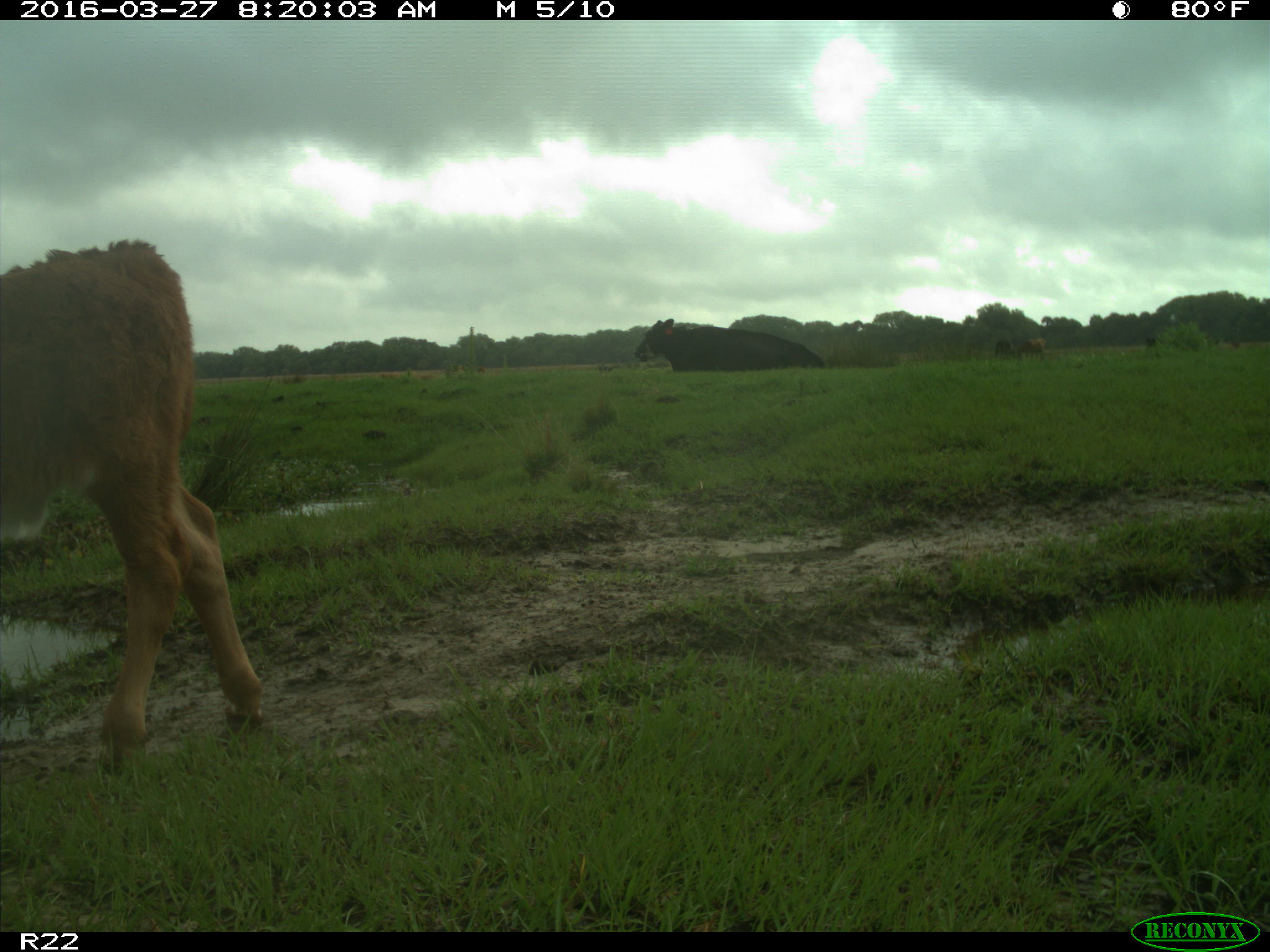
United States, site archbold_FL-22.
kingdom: Animalia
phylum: Chordata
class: Mammalia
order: Artiodactyla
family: Bovidae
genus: Bos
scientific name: Bos taurus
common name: domestic cow